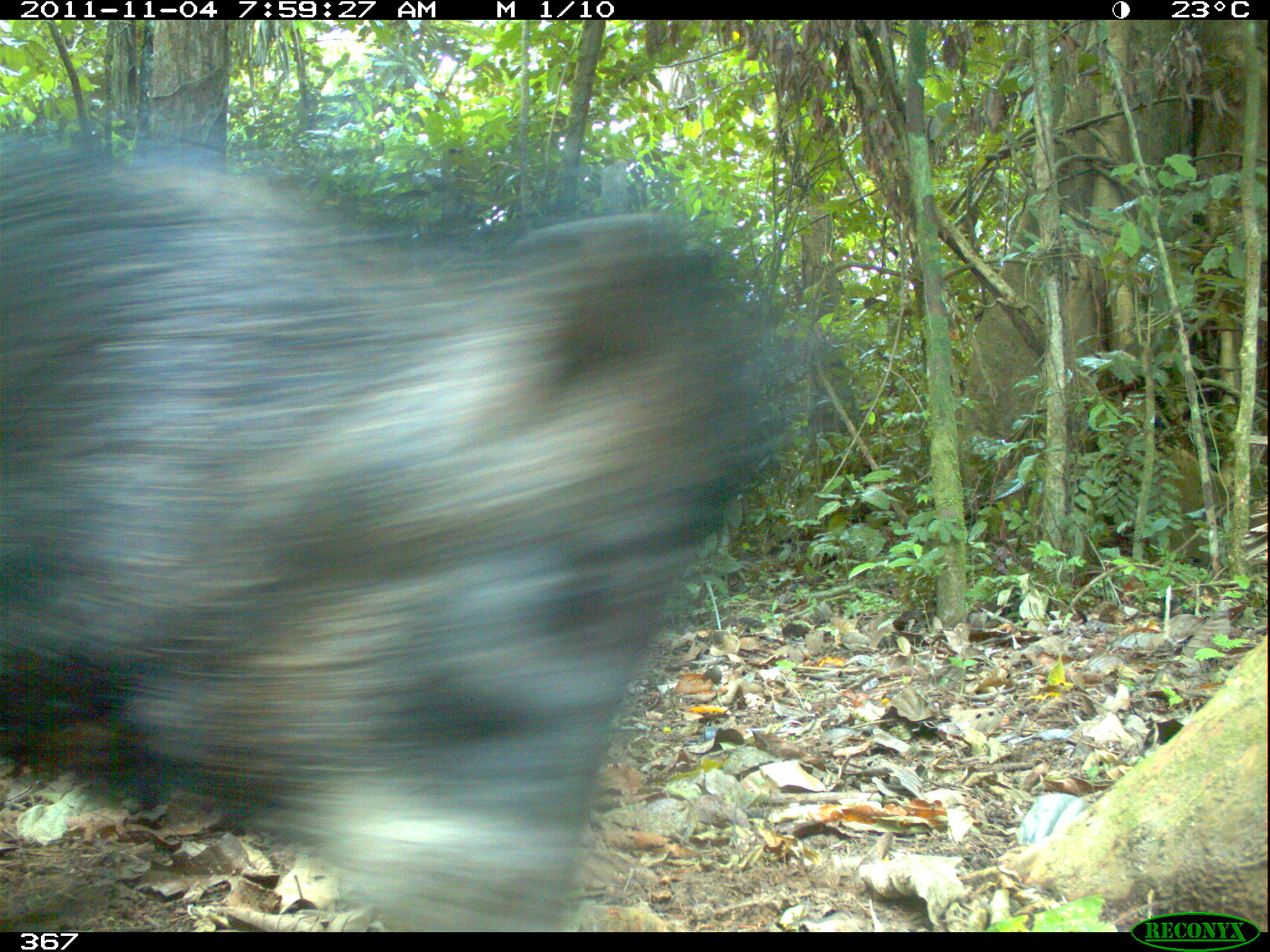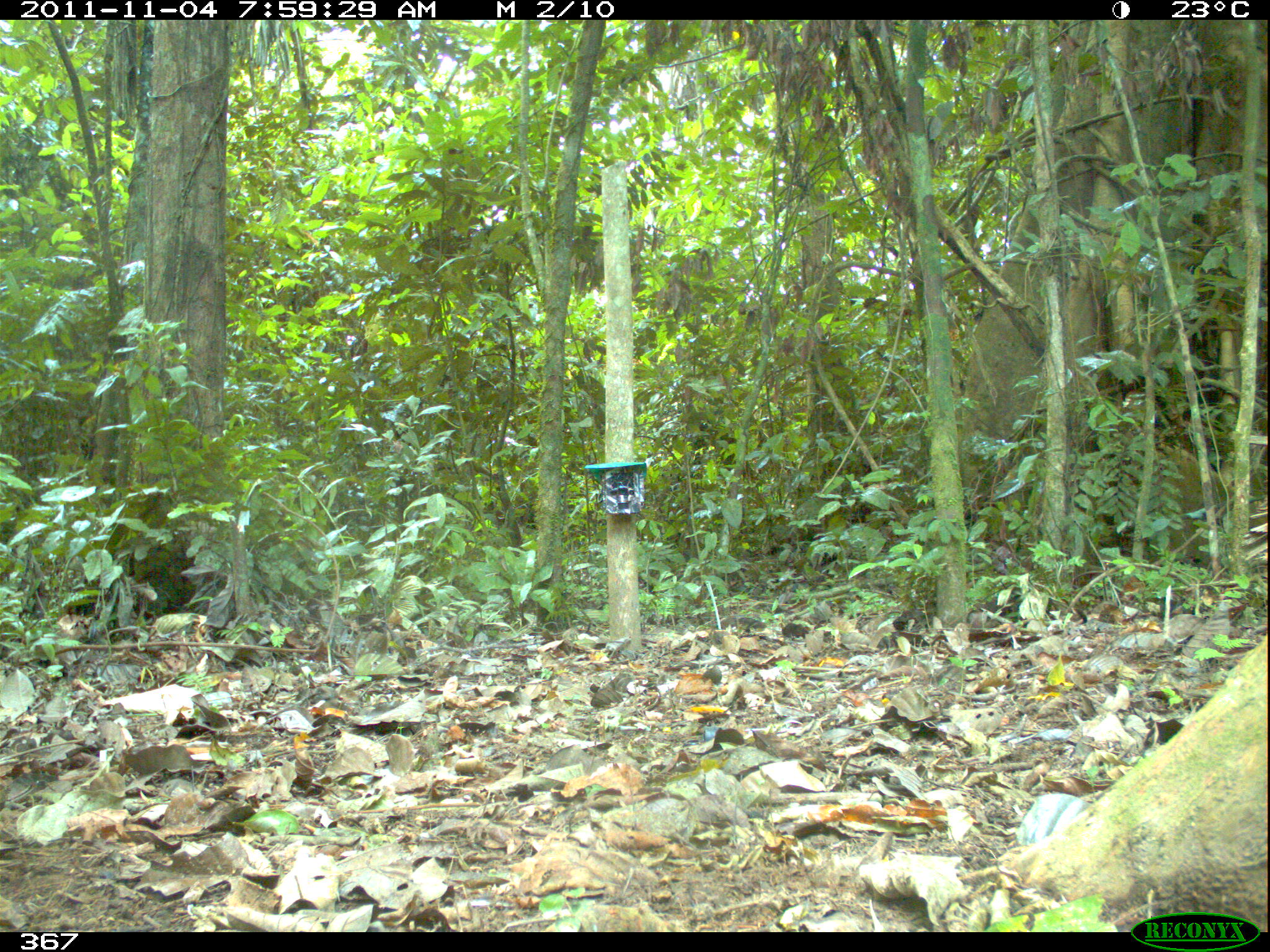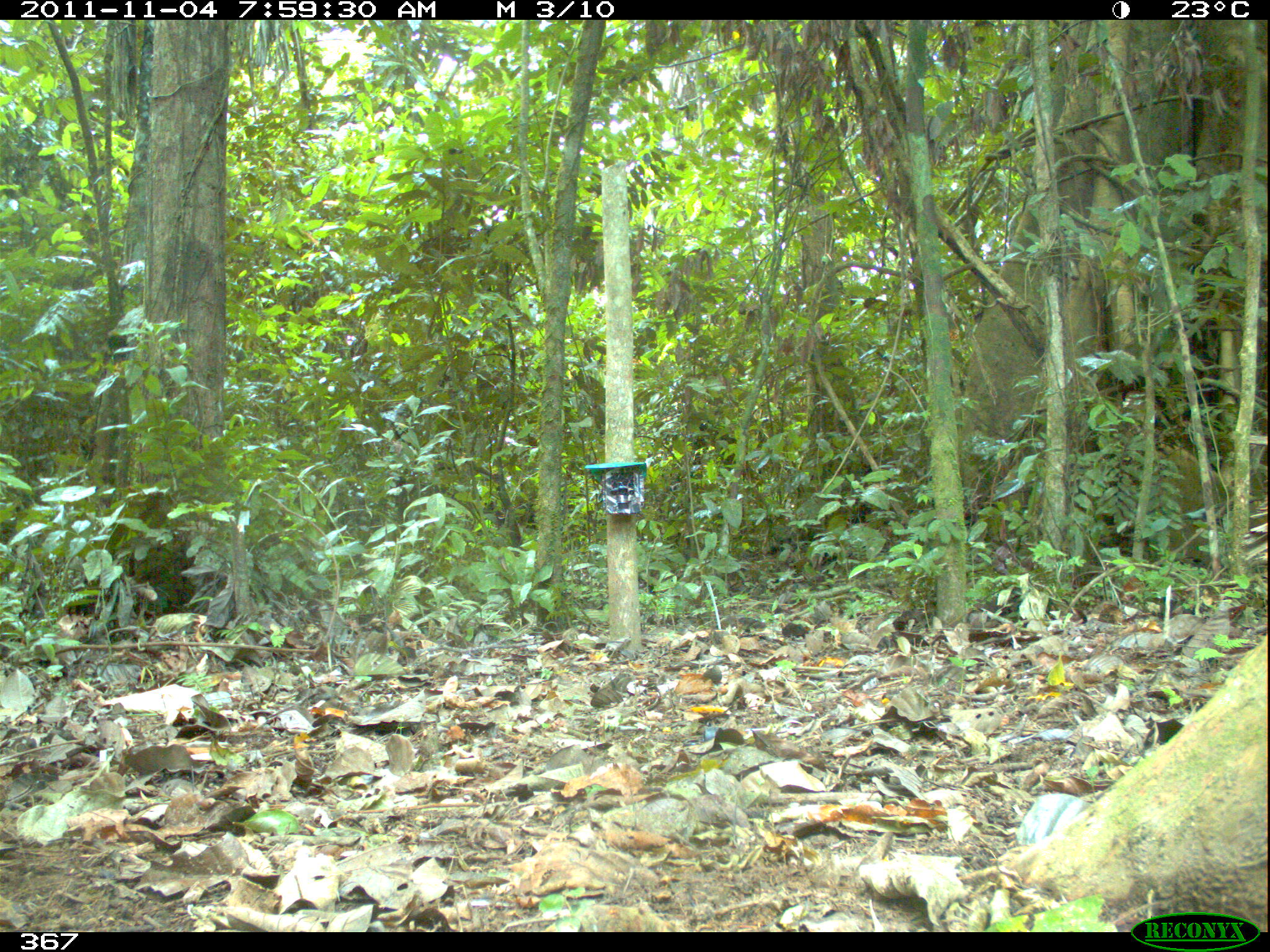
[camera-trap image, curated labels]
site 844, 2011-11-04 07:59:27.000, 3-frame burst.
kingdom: Animalia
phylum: Chordata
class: Mammalia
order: Artiodactyla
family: Tayassuidae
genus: Tayassu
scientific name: Tayassu pecari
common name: white-lipped peccary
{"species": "Tayassu pecari (white-lipped peccary)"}